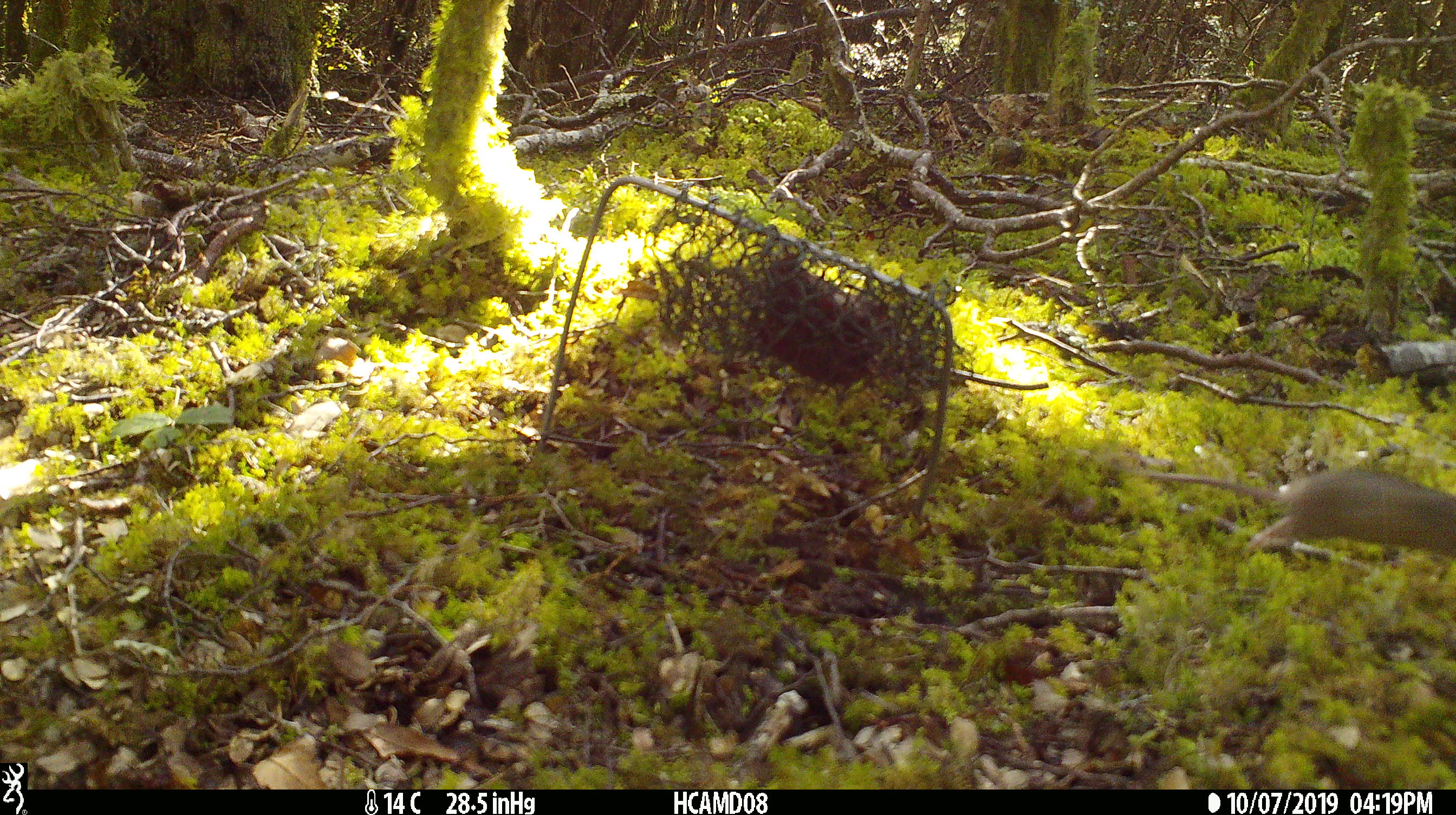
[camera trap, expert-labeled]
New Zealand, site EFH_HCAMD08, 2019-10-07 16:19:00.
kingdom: Animalia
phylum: Chordata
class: Mammalia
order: Rodentia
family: Muridae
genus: Mus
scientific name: Mus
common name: mouse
Mouse (Mus).